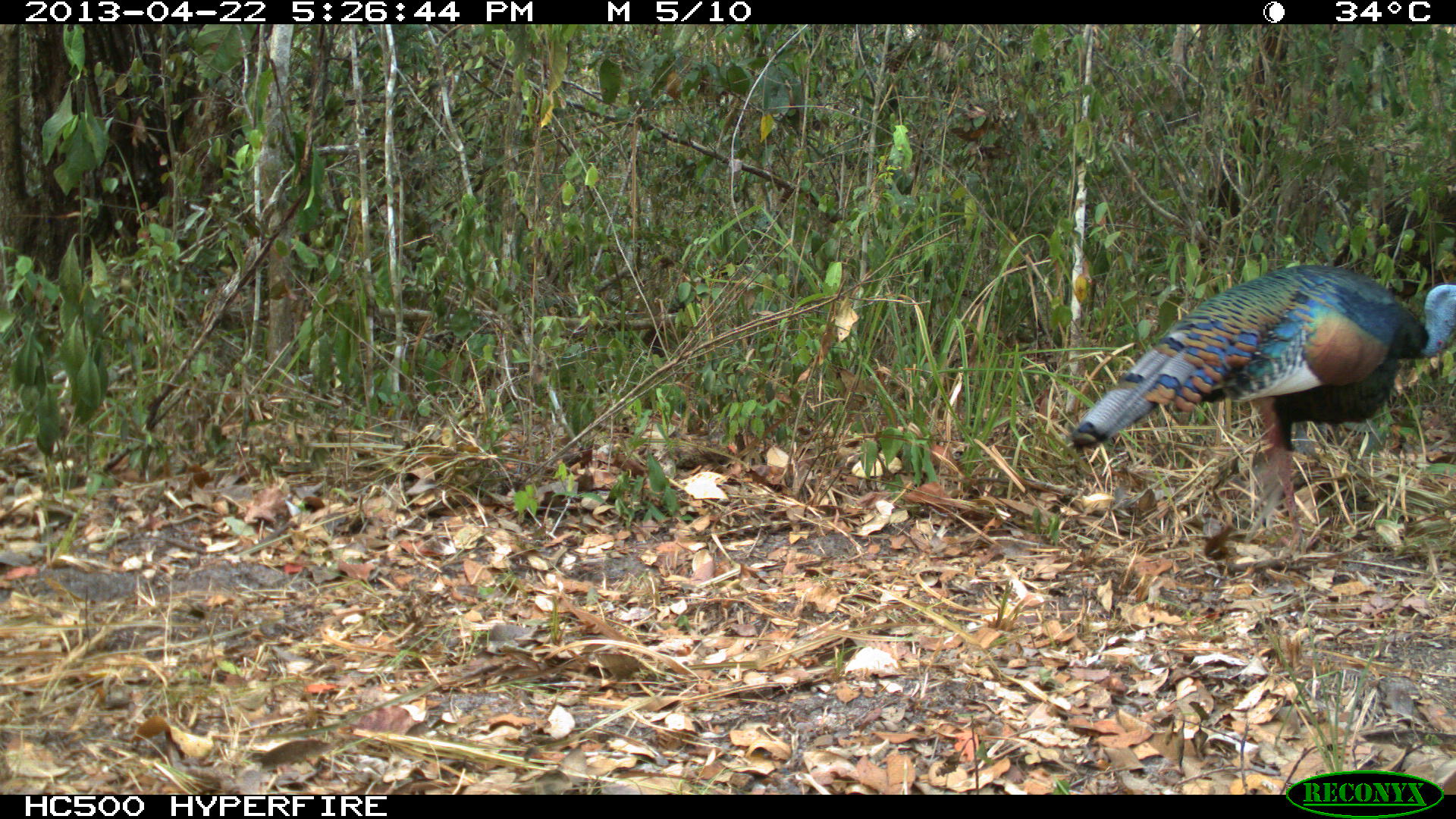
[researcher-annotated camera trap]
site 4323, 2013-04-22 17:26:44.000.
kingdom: Animalia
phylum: Chordata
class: Aves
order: Galliformes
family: Phasianidae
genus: Meleagris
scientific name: Meleagris ocellata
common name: ocellated turkey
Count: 1.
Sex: male.